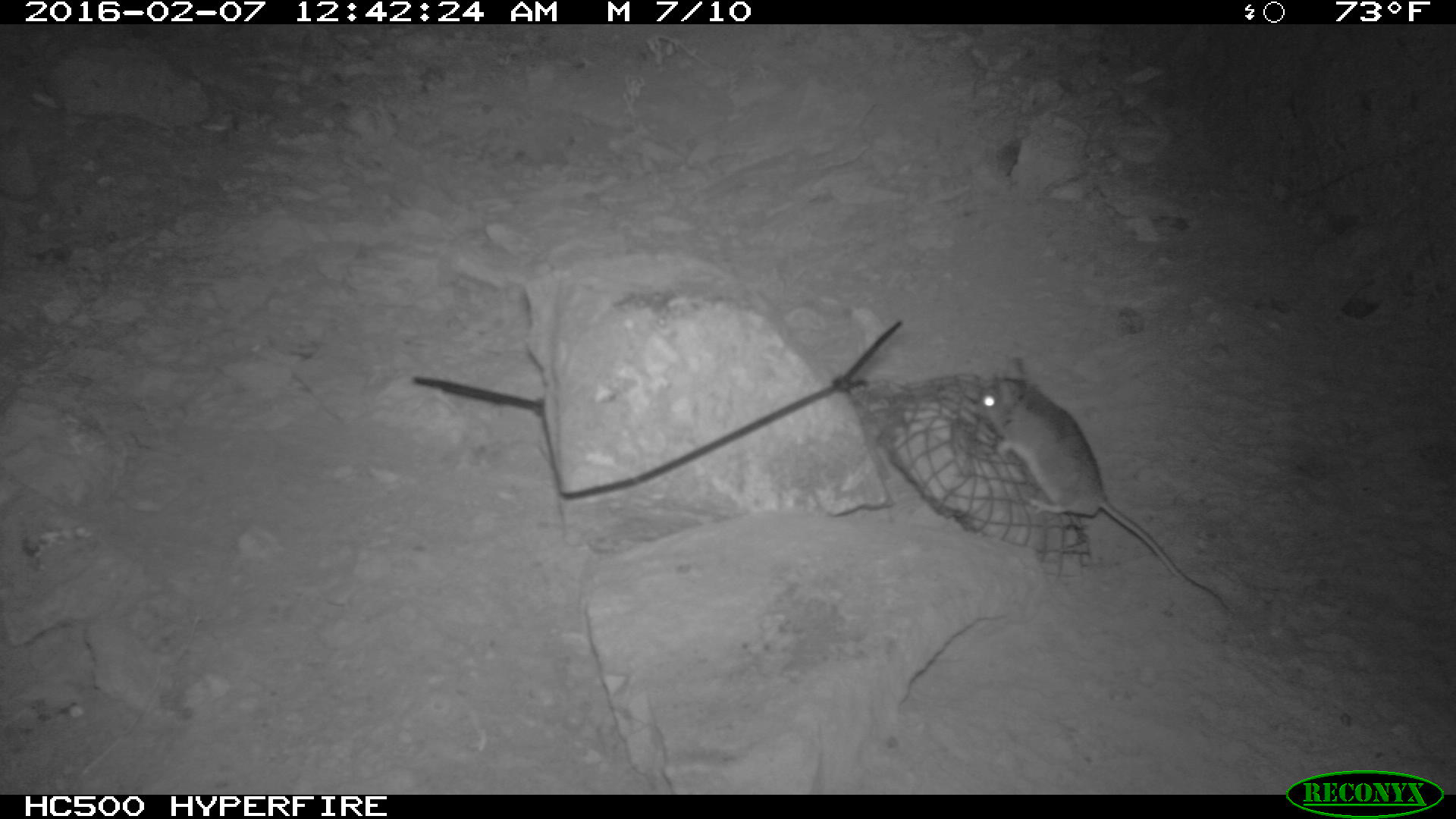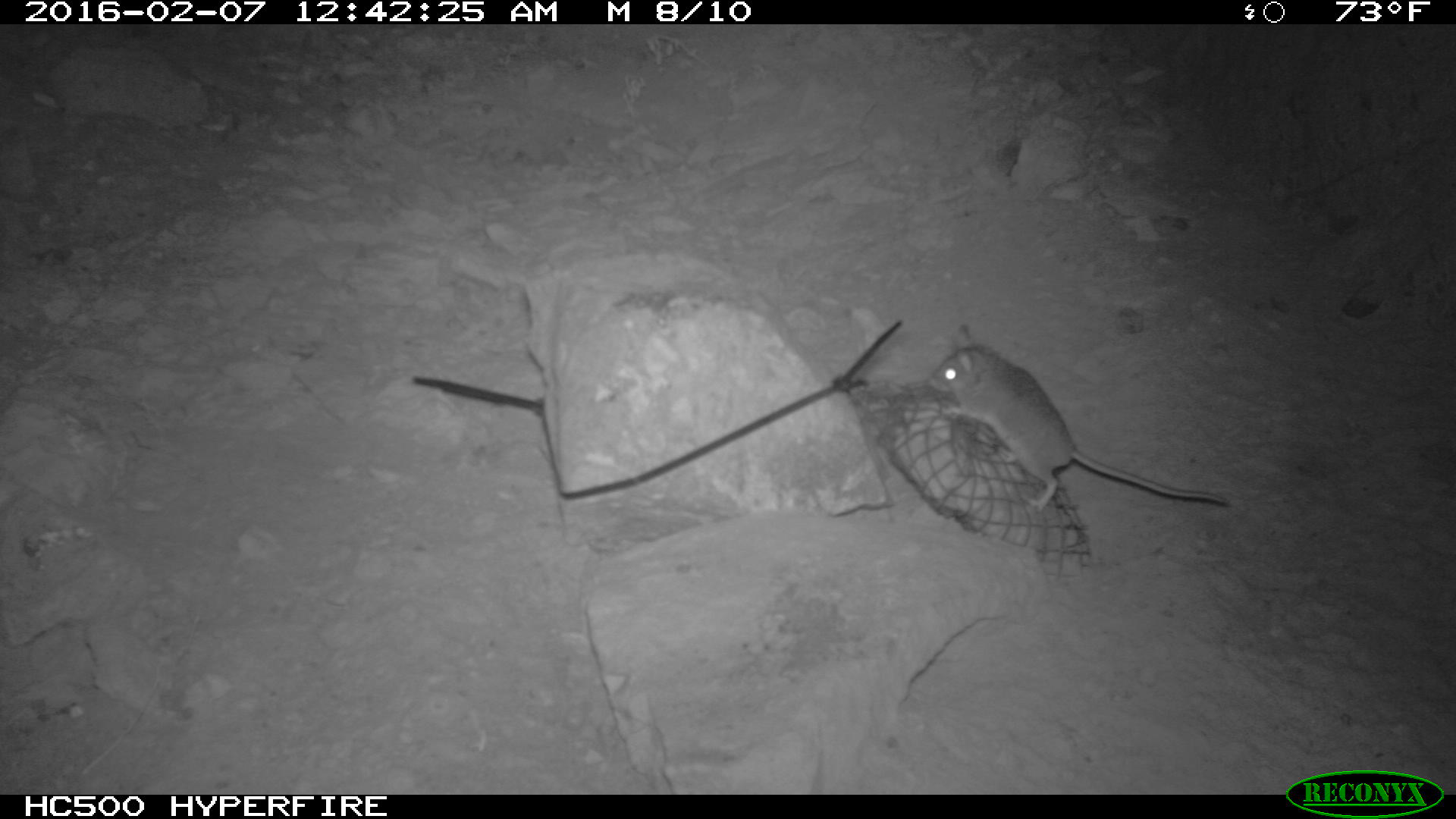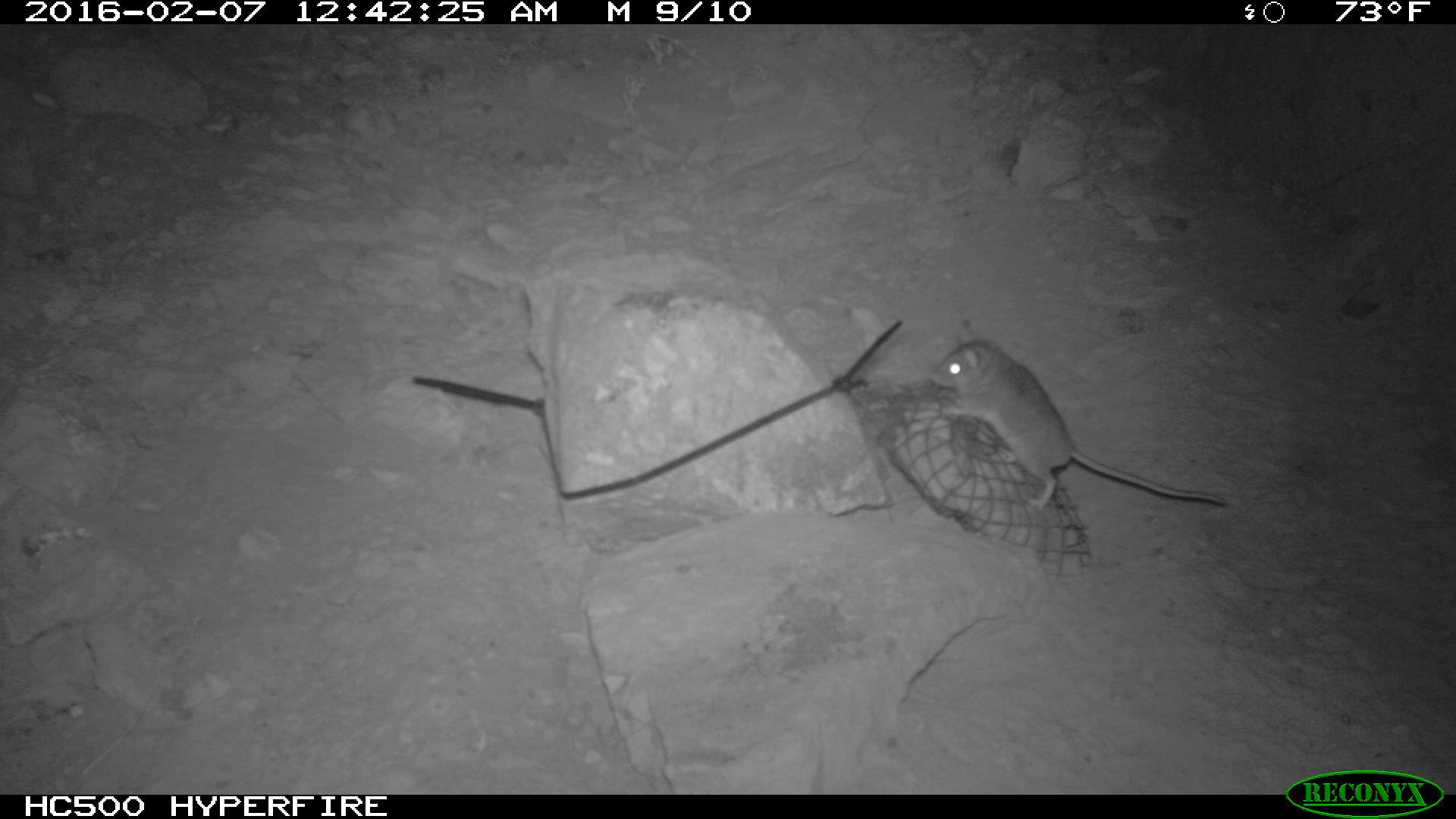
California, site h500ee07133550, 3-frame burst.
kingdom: Animalia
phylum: Chordata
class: Mammalia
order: Rodentia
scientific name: Rodentia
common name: rodent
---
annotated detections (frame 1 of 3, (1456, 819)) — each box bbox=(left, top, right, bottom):
rodent: bbox=(967, 352, 1237, 618)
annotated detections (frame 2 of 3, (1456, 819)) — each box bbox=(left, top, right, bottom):
rodent: bbox=(922, 319, 1234, 507)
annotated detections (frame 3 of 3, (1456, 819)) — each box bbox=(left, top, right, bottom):
rodent: bbox=(929, 319, 1227, 507)